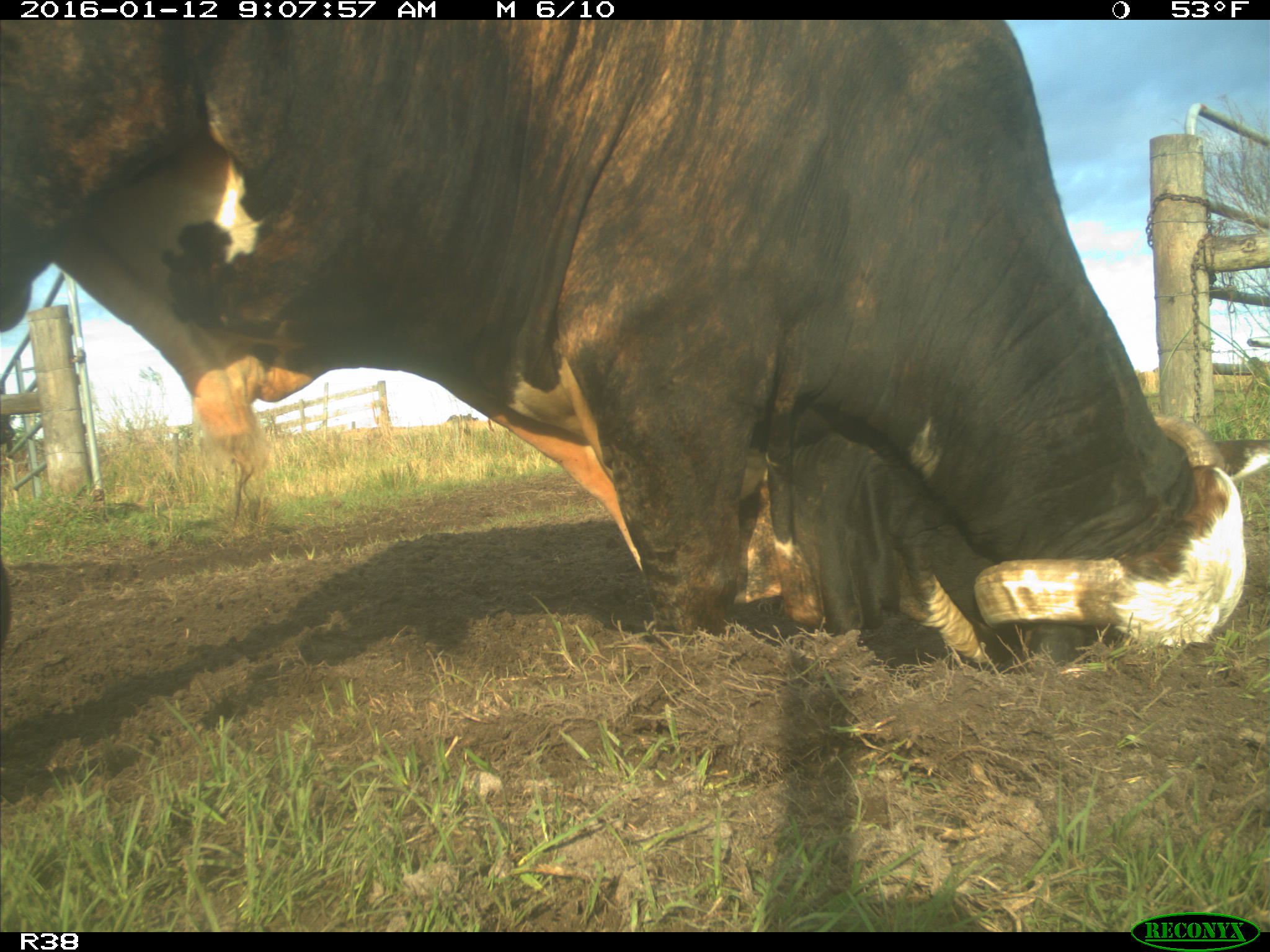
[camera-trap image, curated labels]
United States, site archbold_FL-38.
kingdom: Animalia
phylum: Chordata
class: Mammalia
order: Artiodactyla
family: Bovidae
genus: Bos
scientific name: Bos taurus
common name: domestic cow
Bos taurus (domestic cow).